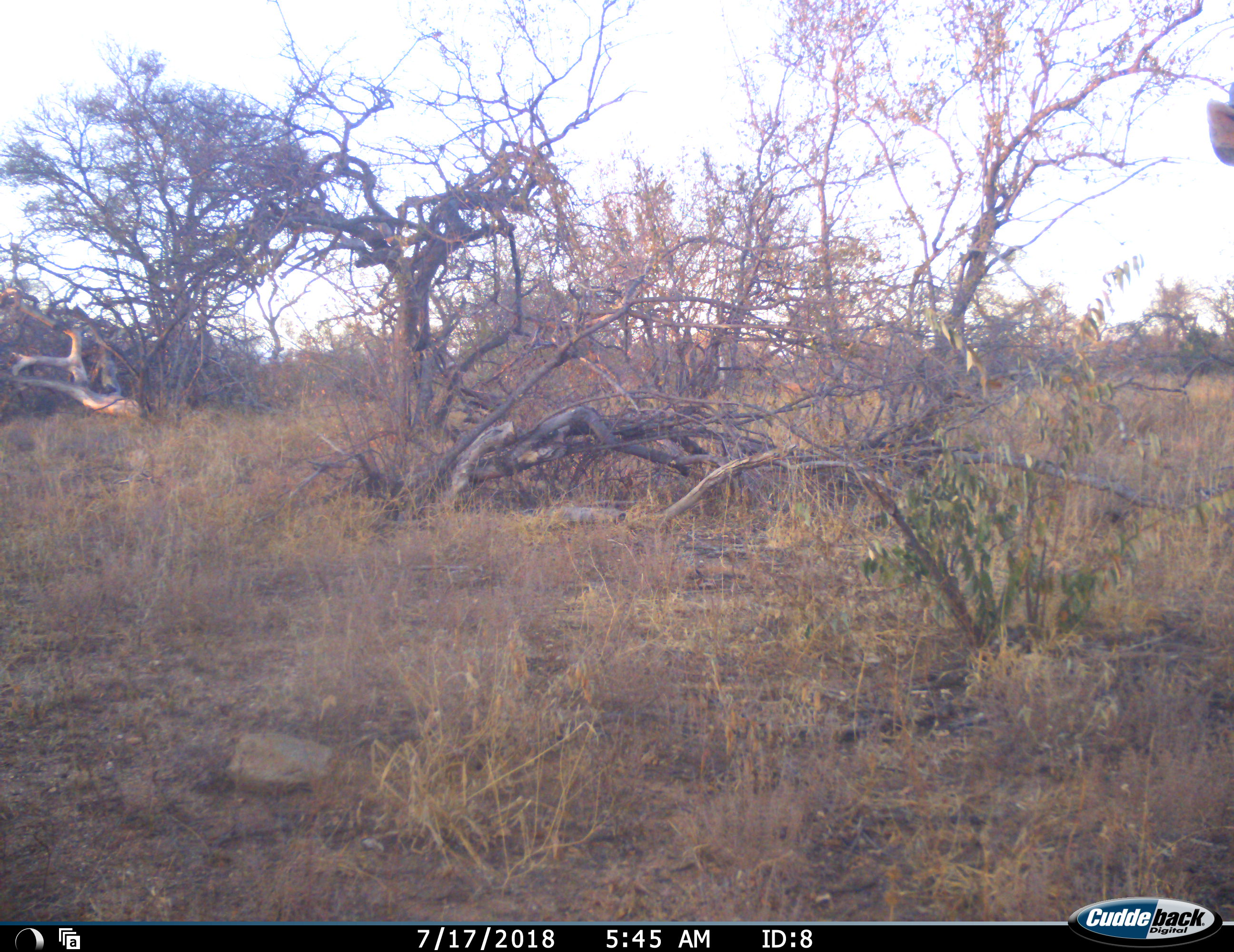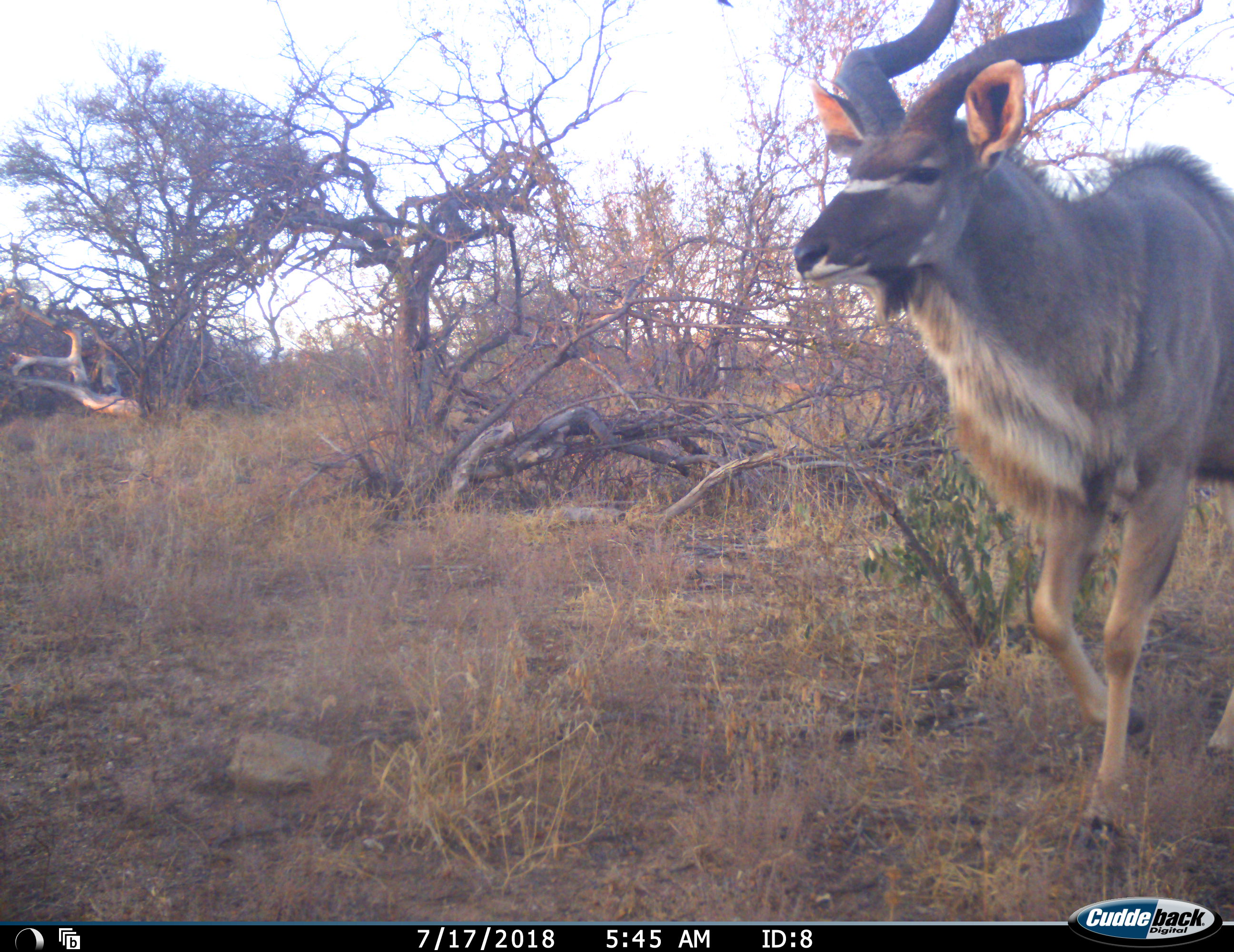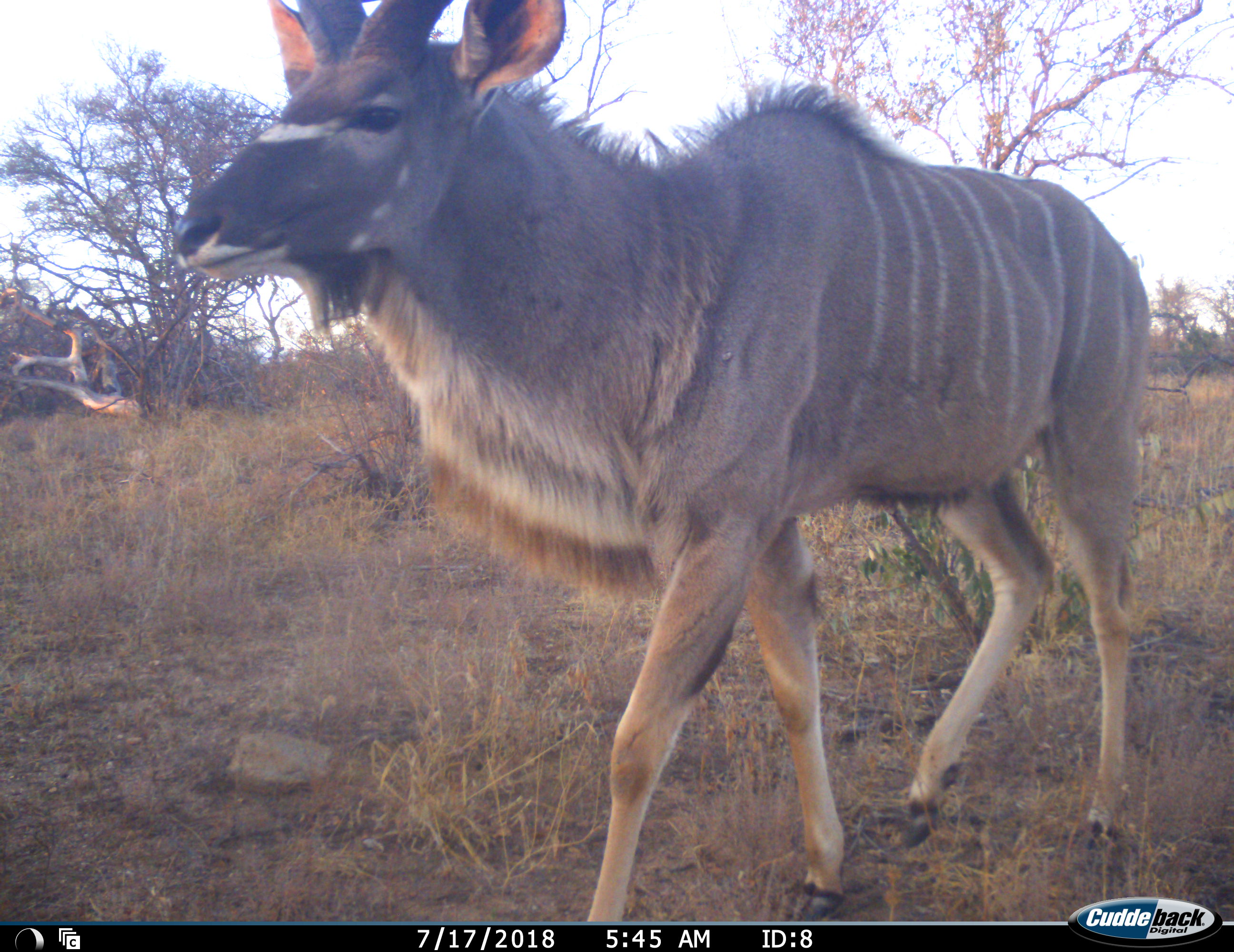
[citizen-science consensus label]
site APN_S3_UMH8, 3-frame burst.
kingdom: Animalia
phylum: Chordata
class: Mammalia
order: Artiodactyla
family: Bovidae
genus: Tragelaphus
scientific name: Tragelaphus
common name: kudu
Kudu (Tragelaphus), count 1. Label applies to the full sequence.